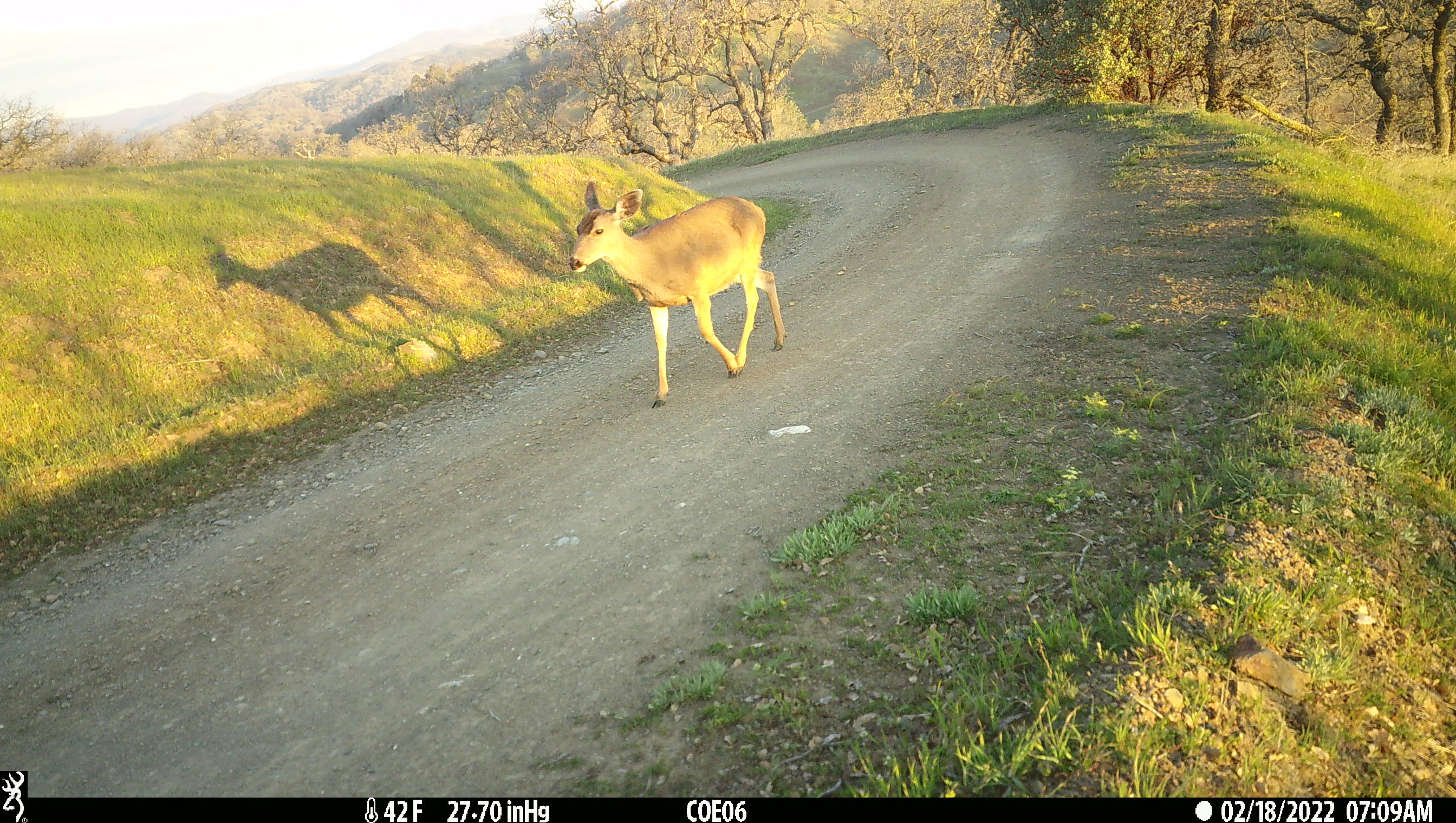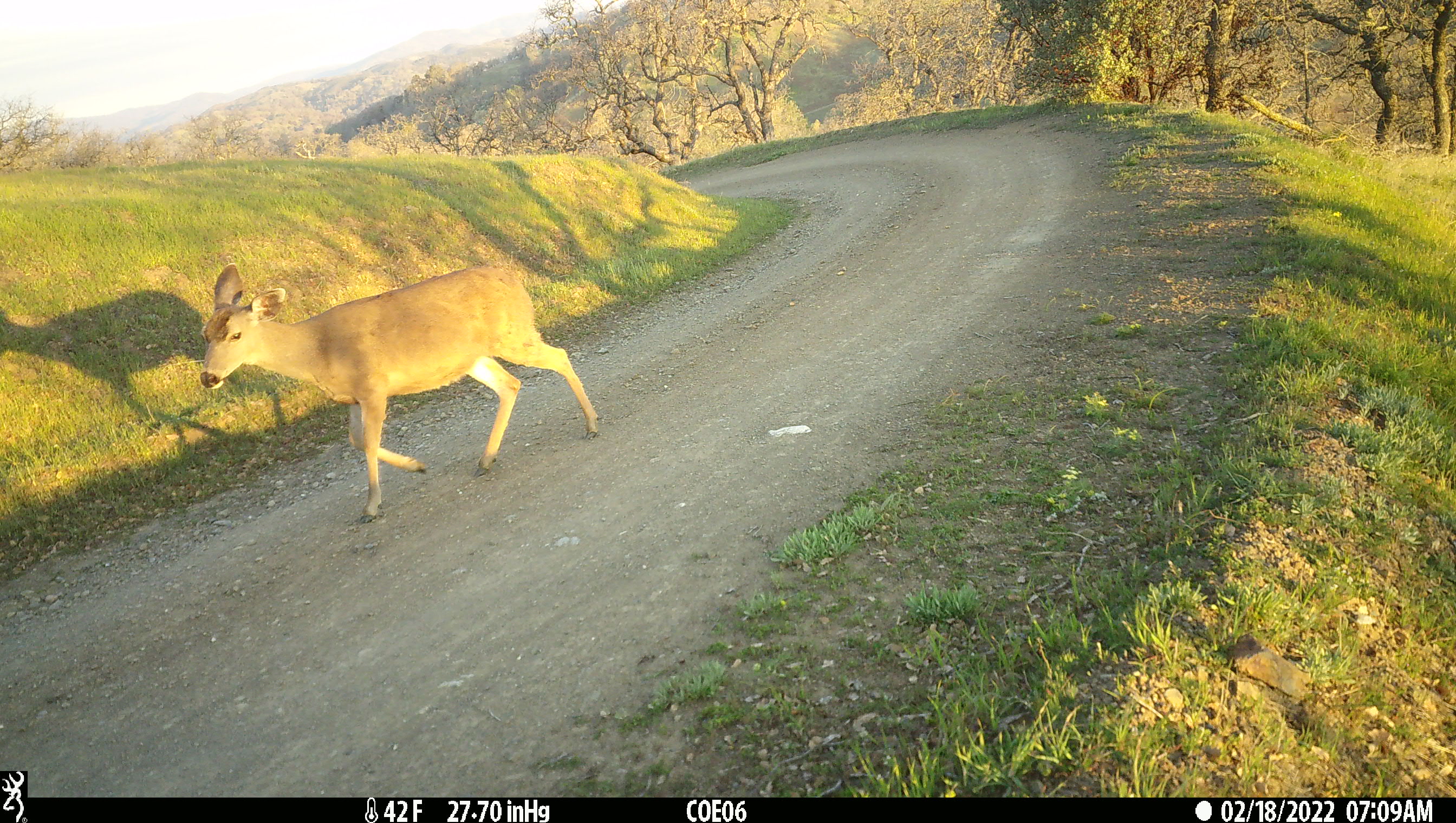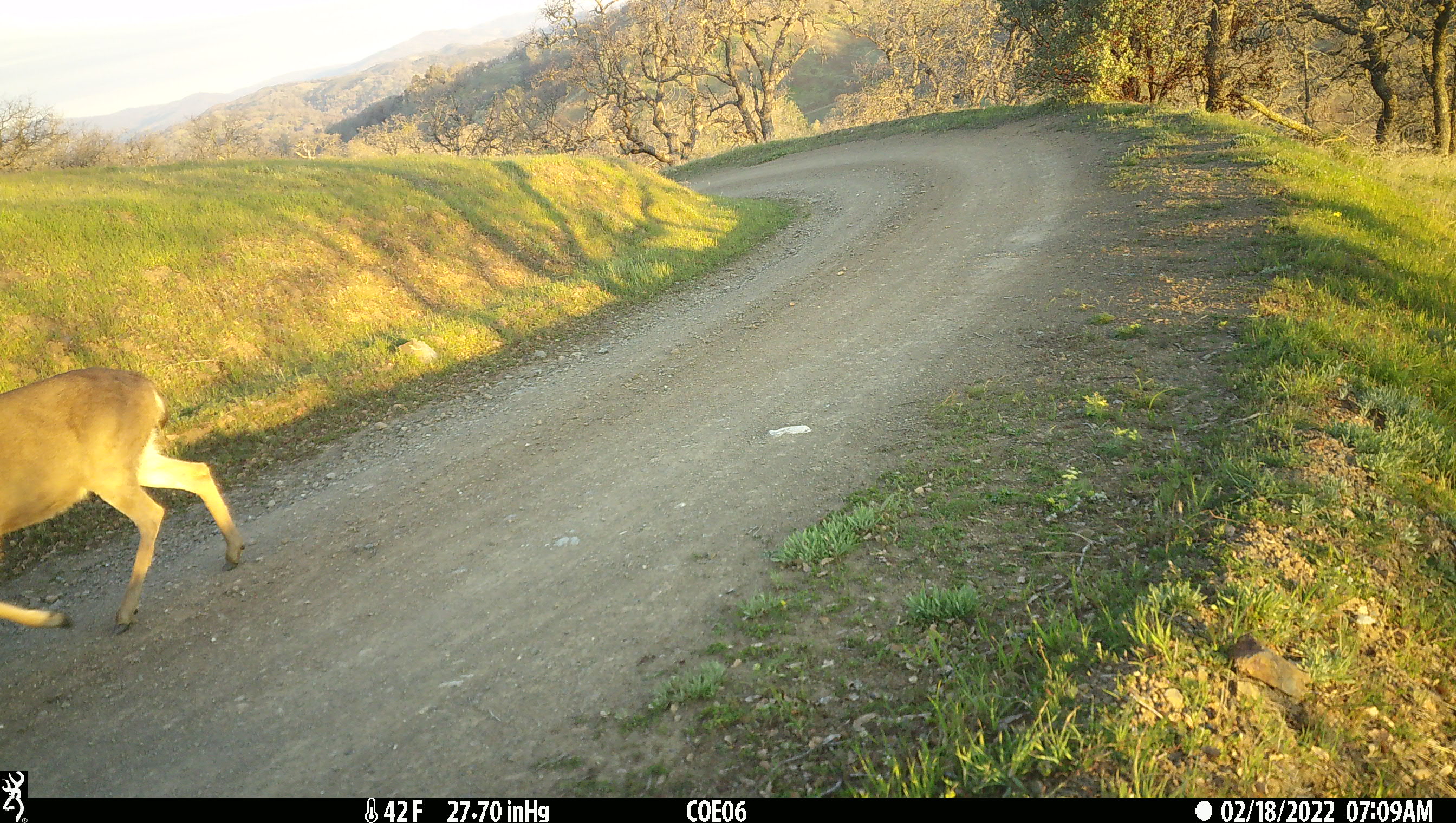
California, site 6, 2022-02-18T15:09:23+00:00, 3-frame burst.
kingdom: Animalia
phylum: Chordata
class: Mammalia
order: Artiodactyla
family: Cervidae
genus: Odocoileus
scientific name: Odocoileus hemionus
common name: mule deer